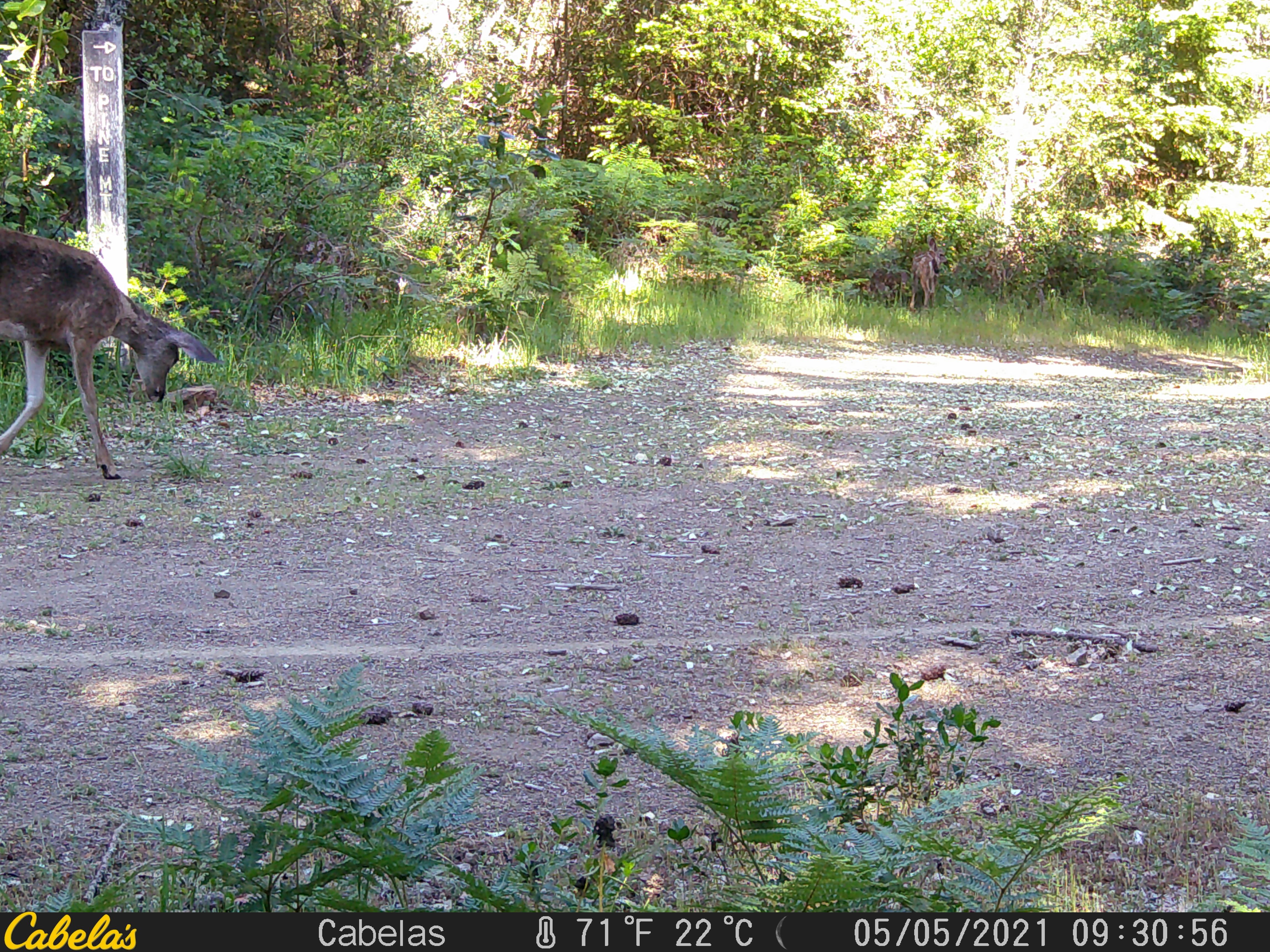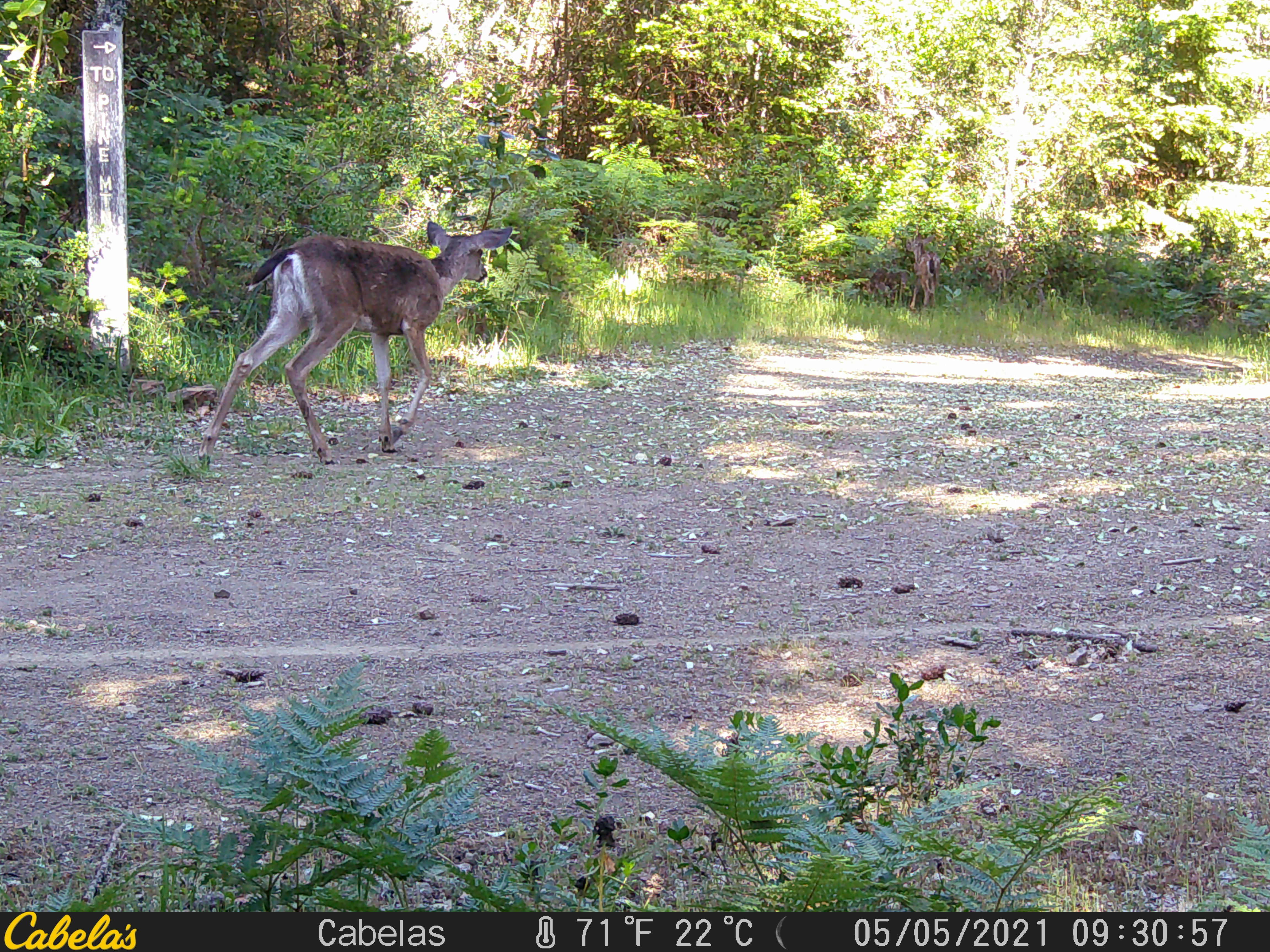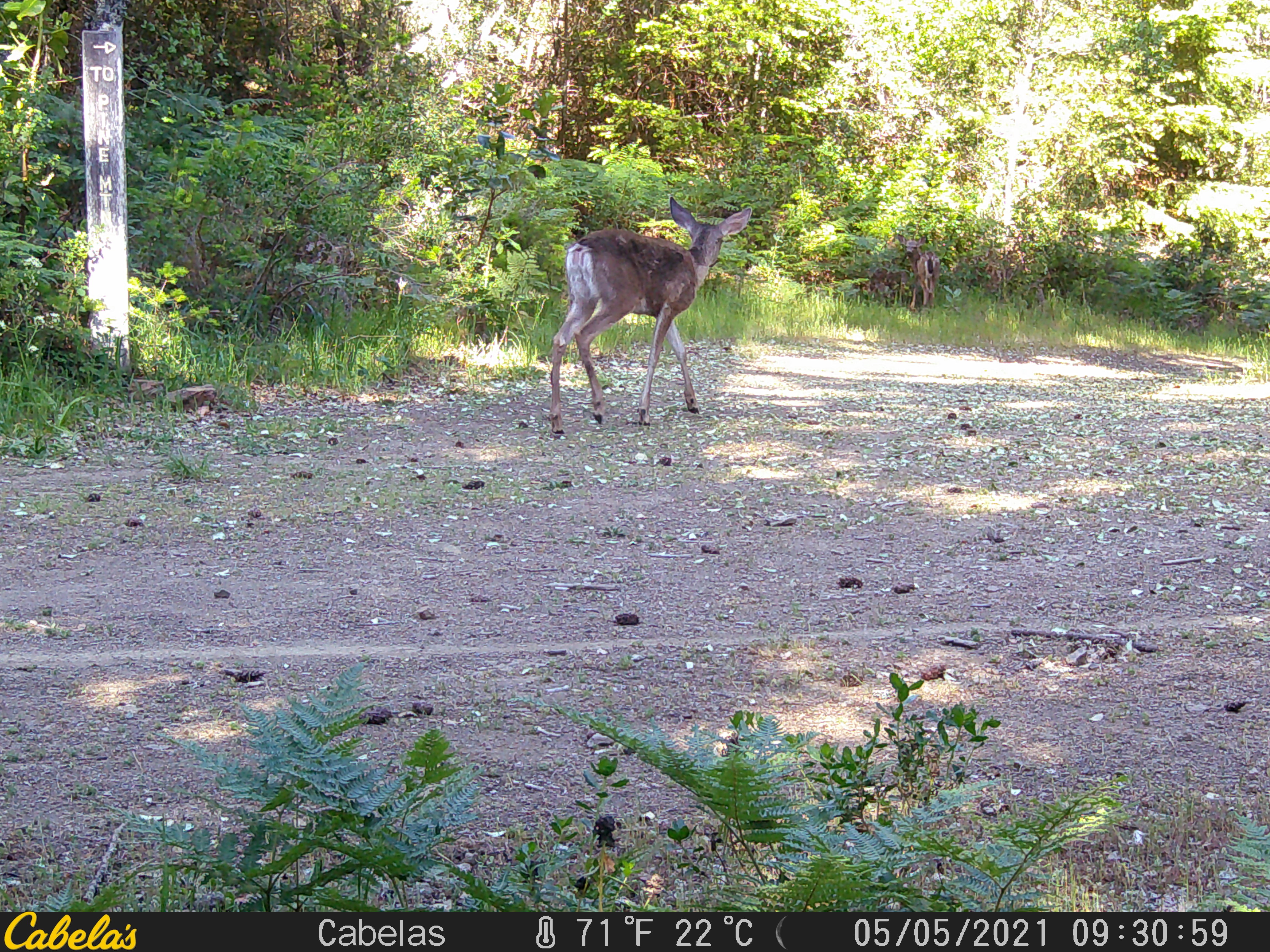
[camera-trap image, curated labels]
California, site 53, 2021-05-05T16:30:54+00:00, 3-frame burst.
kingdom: Animalia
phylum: Chordata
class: Mammalia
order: Artiodactyla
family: Cervidae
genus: Odocoileus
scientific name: Odocoileus hemionus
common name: mule deer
Mule deer (Odocoileus hemionus).